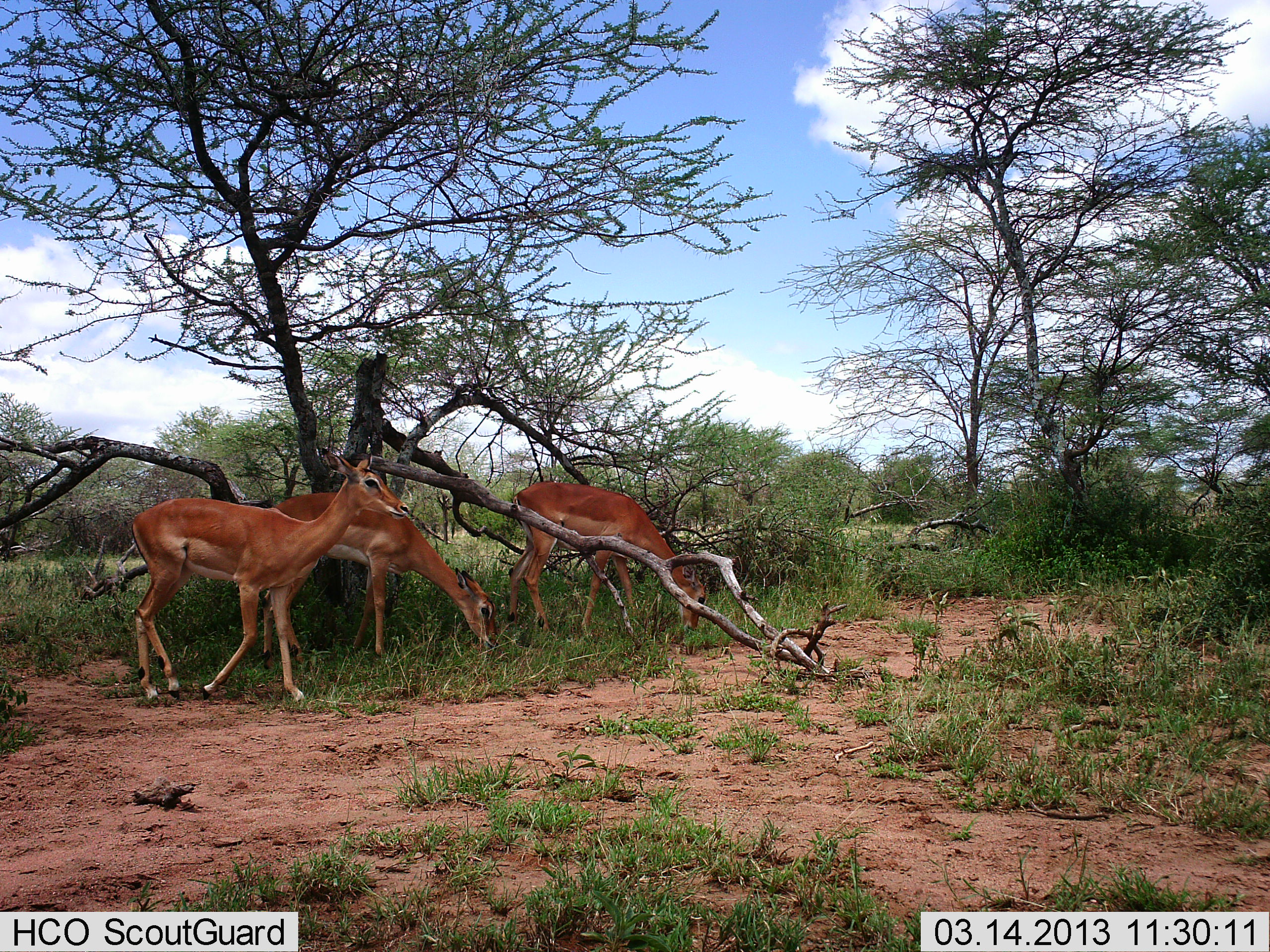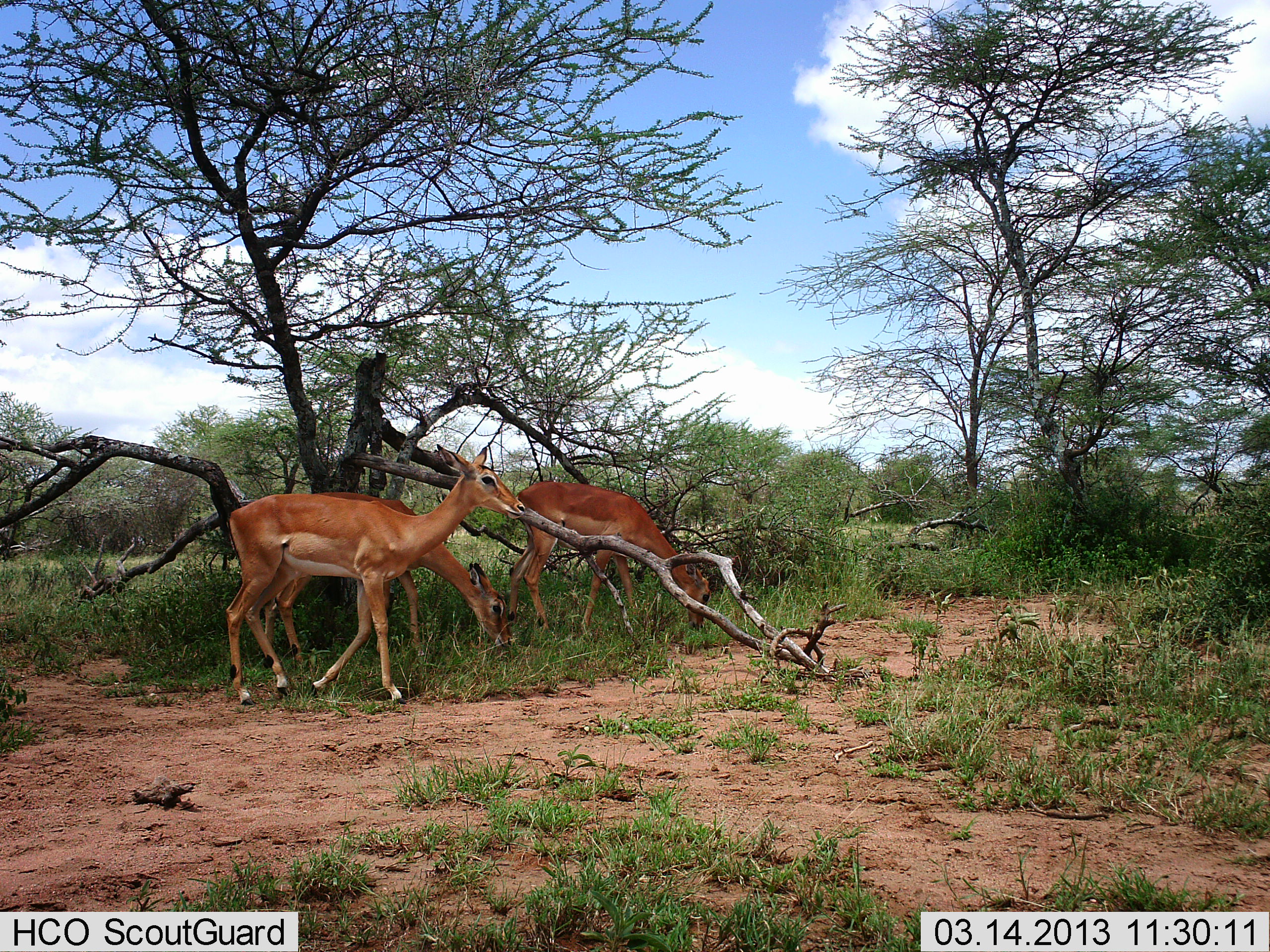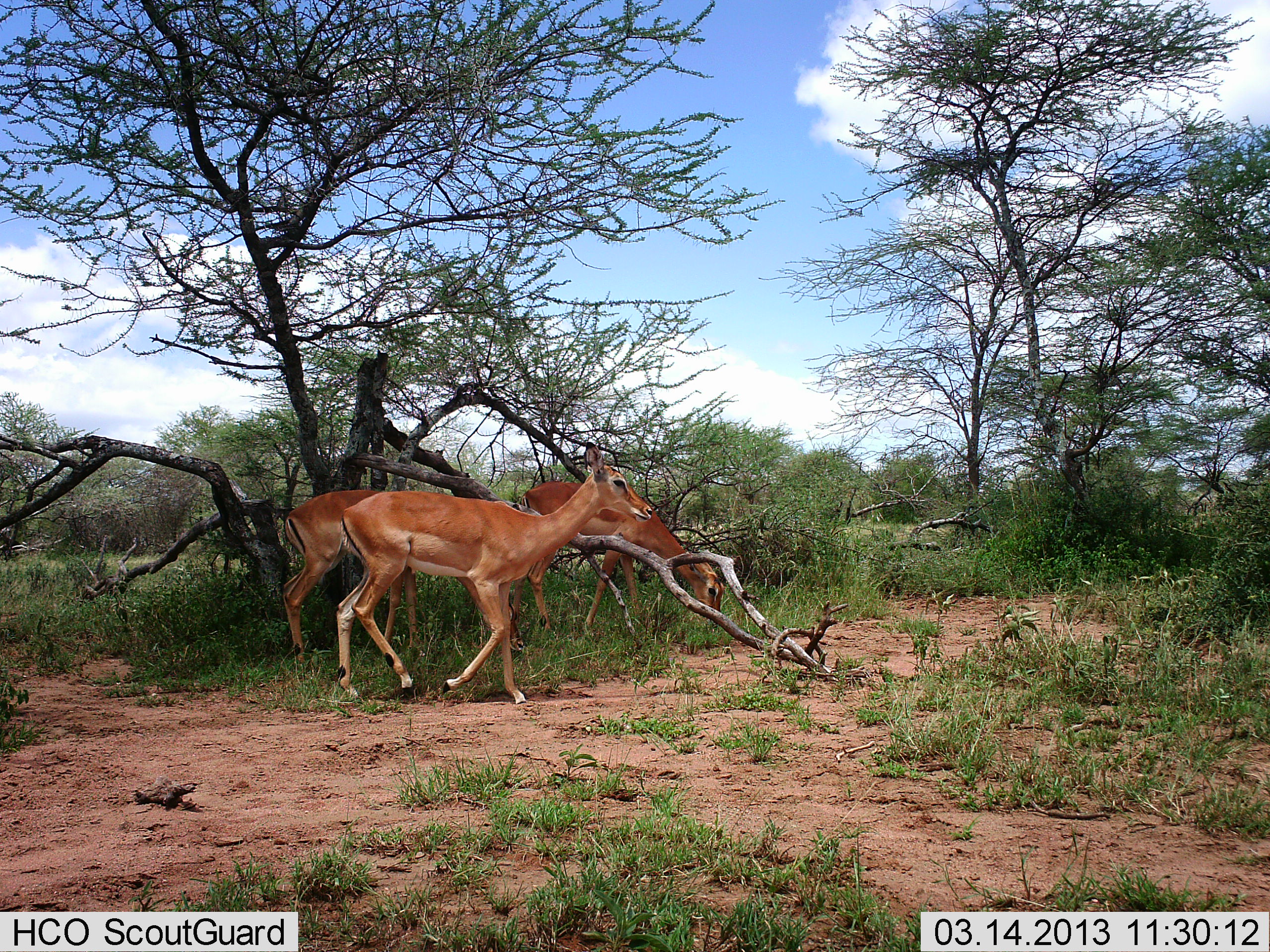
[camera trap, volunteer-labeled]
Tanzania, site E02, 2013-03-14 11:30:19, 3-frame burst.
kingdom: Animalia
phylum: Chordata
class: Mammalia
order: Artiodactyla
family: Bovidae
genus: Aepyceros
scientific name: Aepyceros melampus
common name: impala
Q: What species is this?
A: Impala (Aepyceros melampus).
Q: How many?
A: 3.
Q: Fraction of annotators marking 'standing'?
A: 42%.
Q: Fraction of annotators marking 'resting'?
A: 8%.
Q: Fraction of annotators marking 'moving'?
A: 67%.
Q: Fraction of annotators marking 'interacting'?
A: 0%.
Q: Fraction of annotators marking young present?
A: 0%.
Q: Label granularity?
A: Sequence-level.